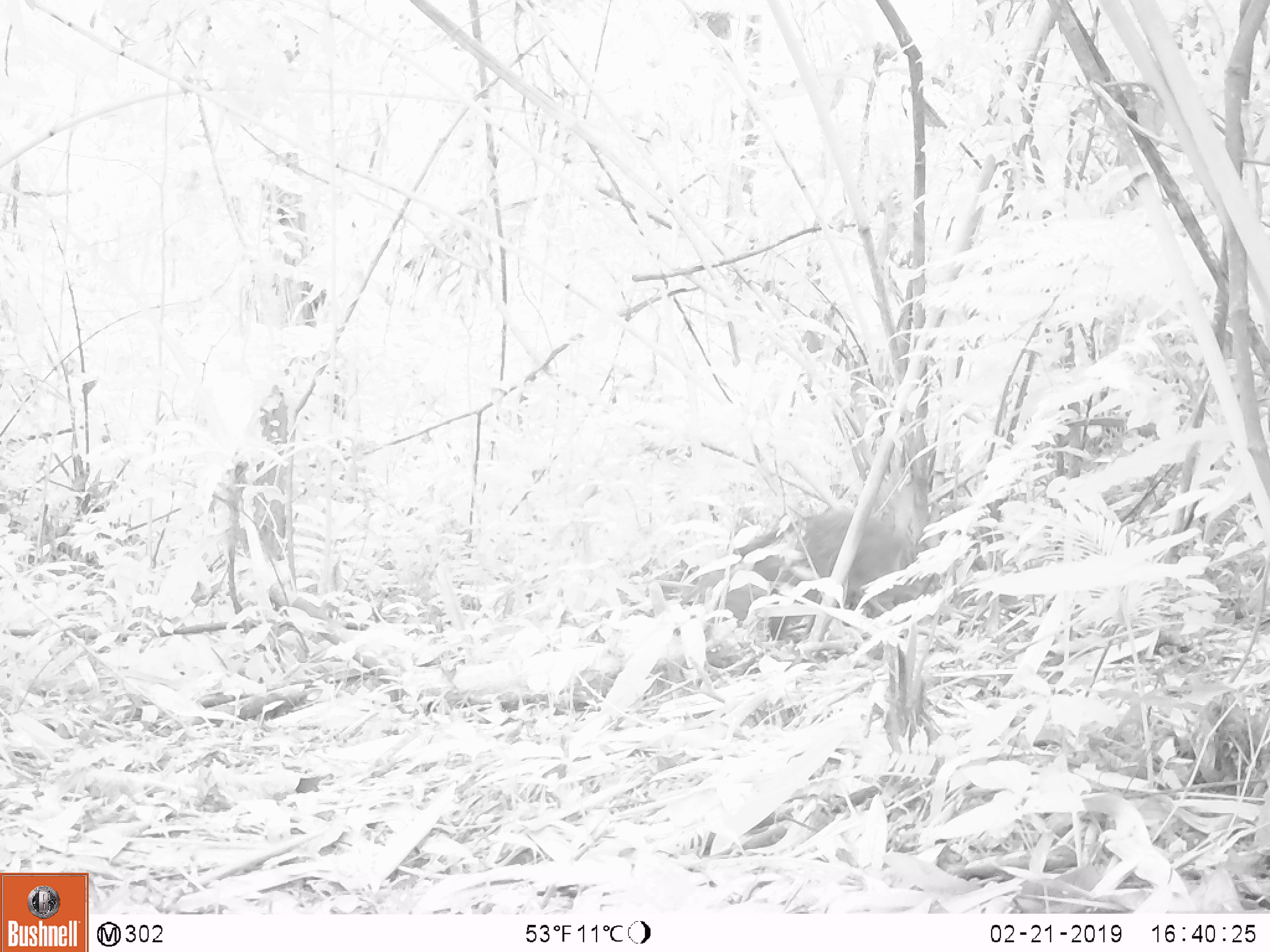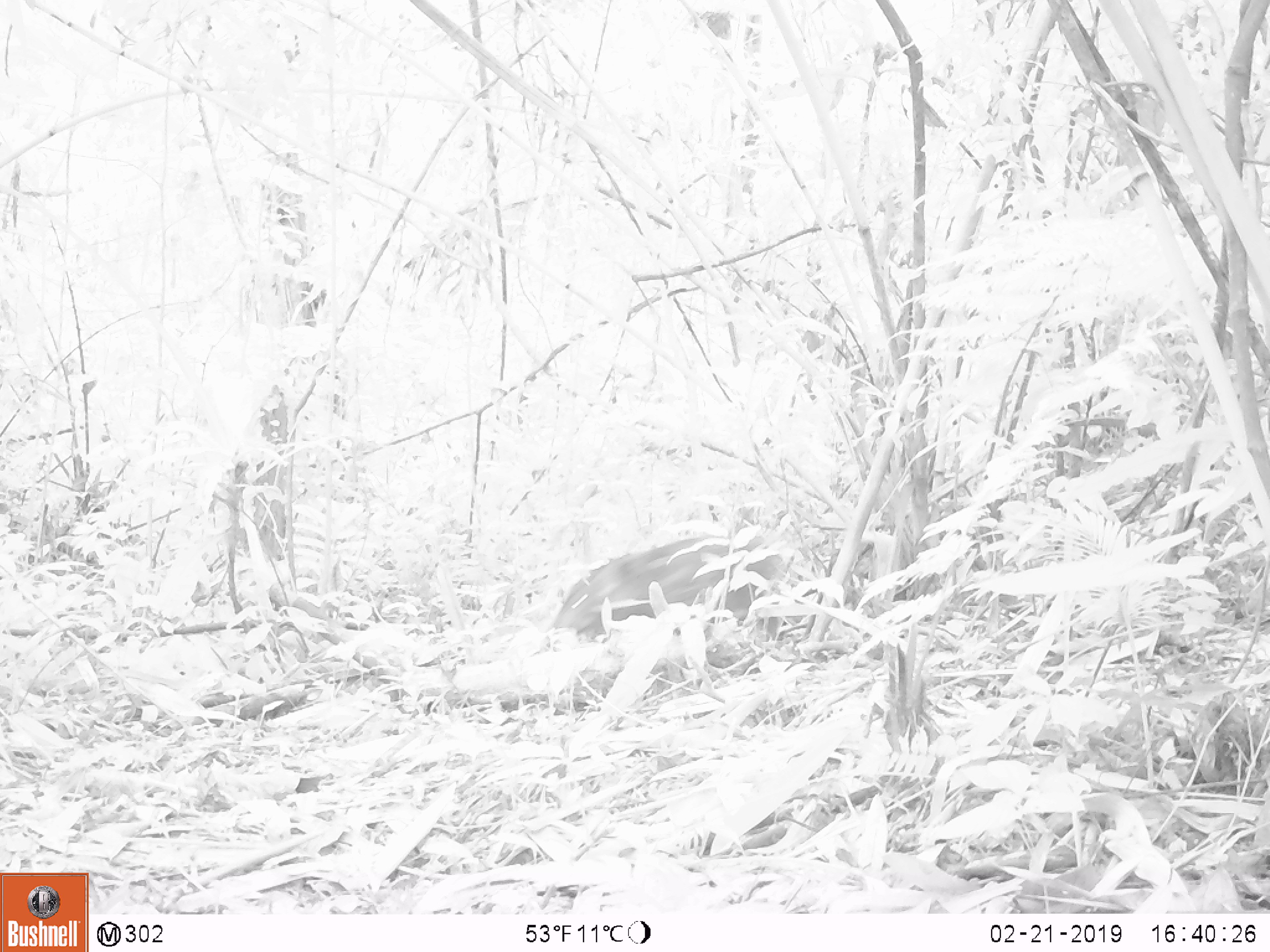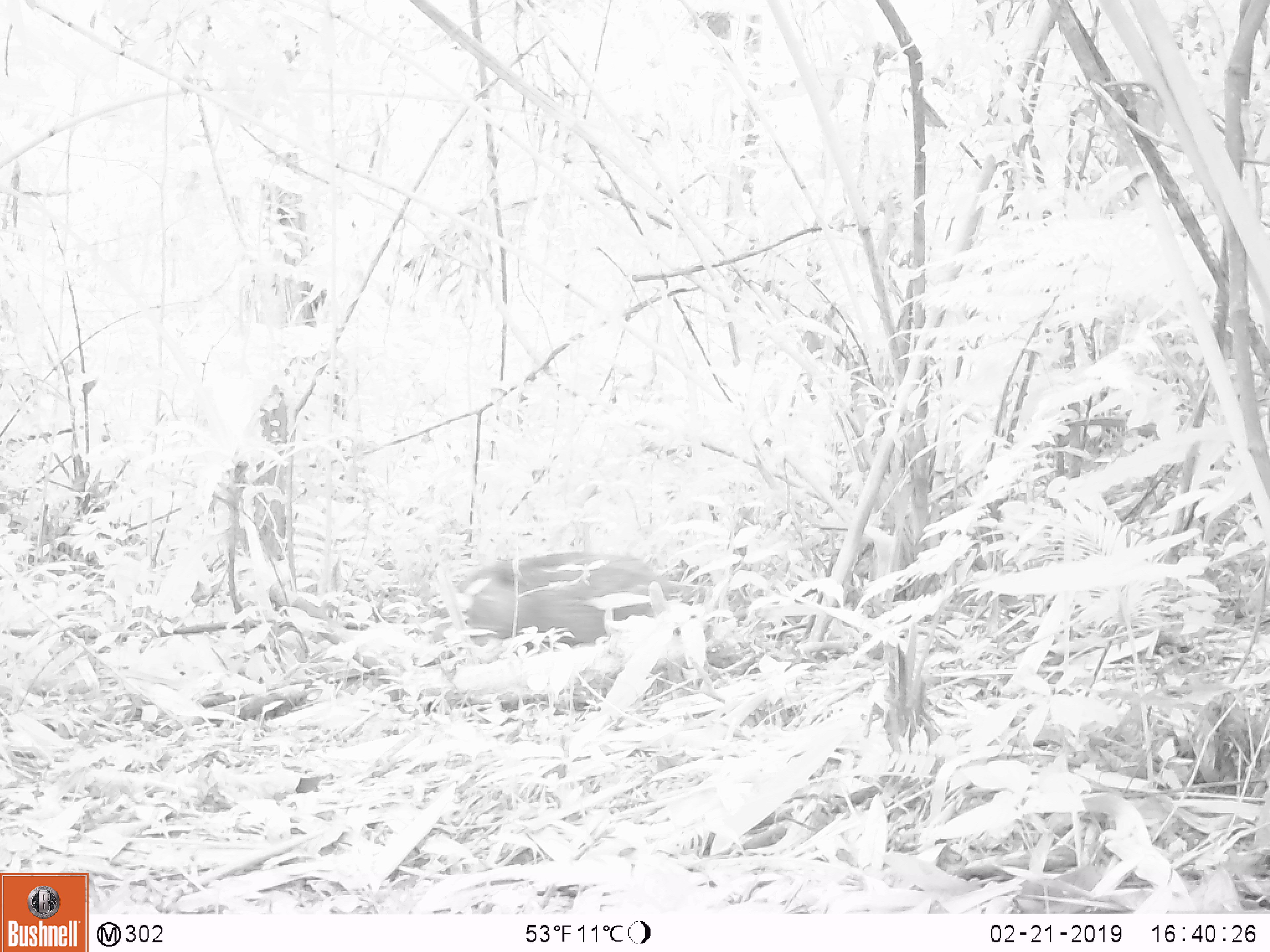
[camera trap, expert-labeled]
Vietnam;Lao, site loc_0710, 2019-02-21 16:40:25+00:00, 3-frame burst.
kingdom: Animalia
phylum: Chordata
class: Mammalia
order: Artiodactyla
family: Suidae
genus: Sus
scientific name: Sus scrofa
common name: eurasian wild pig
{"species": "eurasian wild pig (Sus scrofa)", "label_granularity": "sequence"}